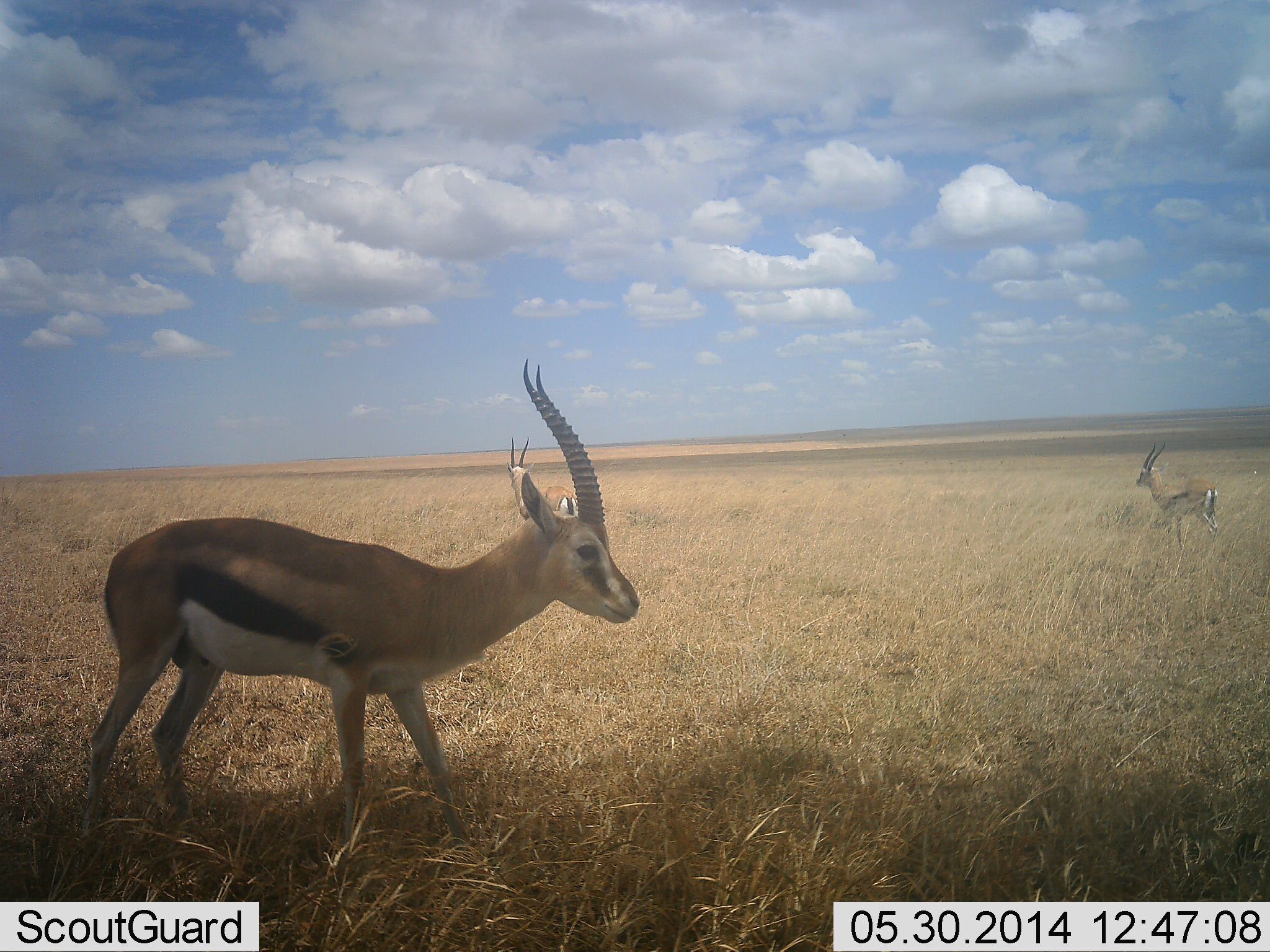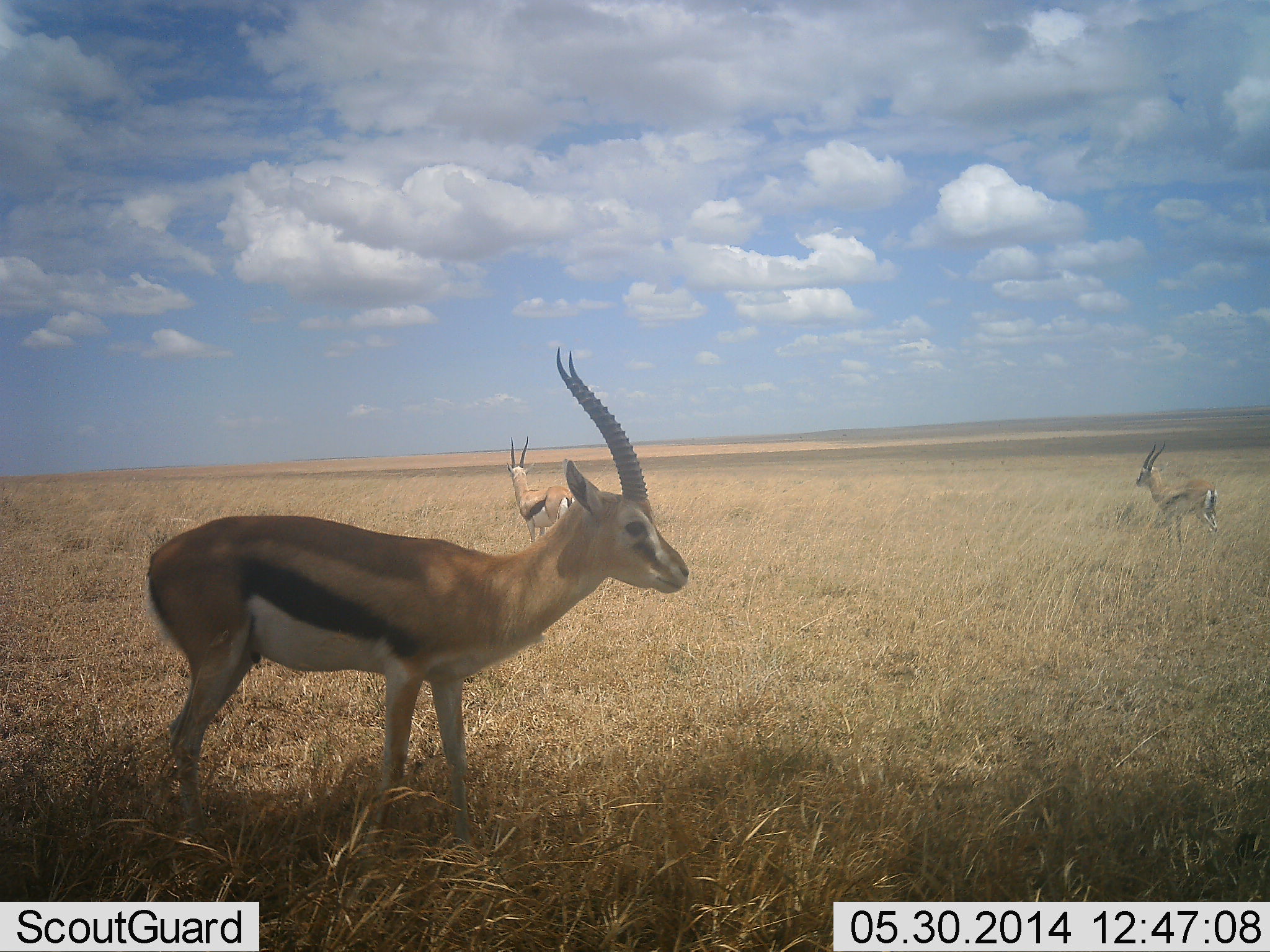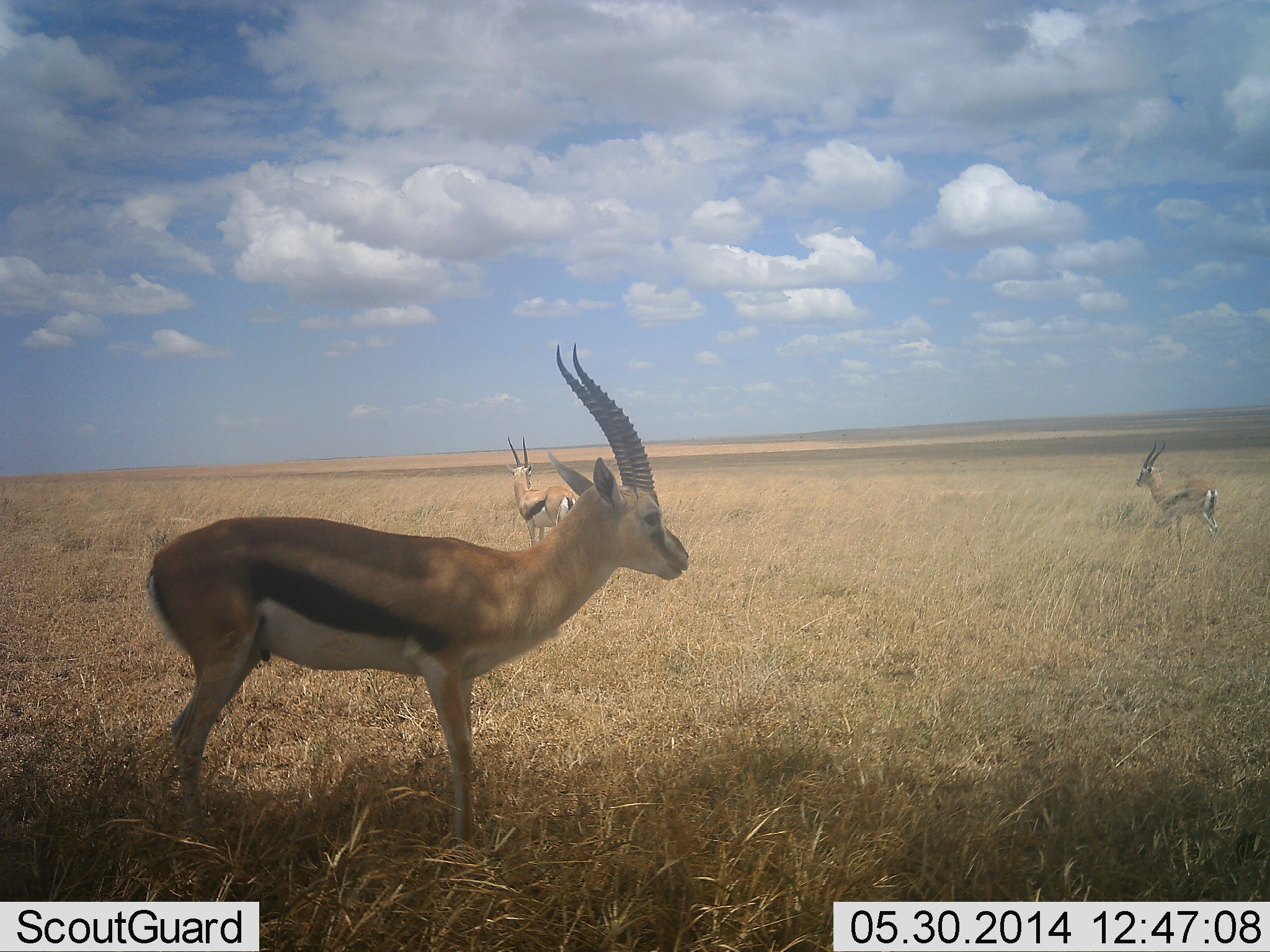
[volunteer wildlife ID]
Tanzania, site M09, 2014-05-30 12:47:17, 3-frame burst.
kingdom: Animalia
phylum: Chordata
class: Mammalia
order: Artiodactyla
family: Bovidae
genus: Eudorcas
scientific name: Eudorcas thomsonii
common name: thomson's gazelle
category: gazellethomsons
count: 3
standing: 90%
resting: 0%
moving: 20%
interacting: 0%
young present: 0%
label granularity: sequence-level